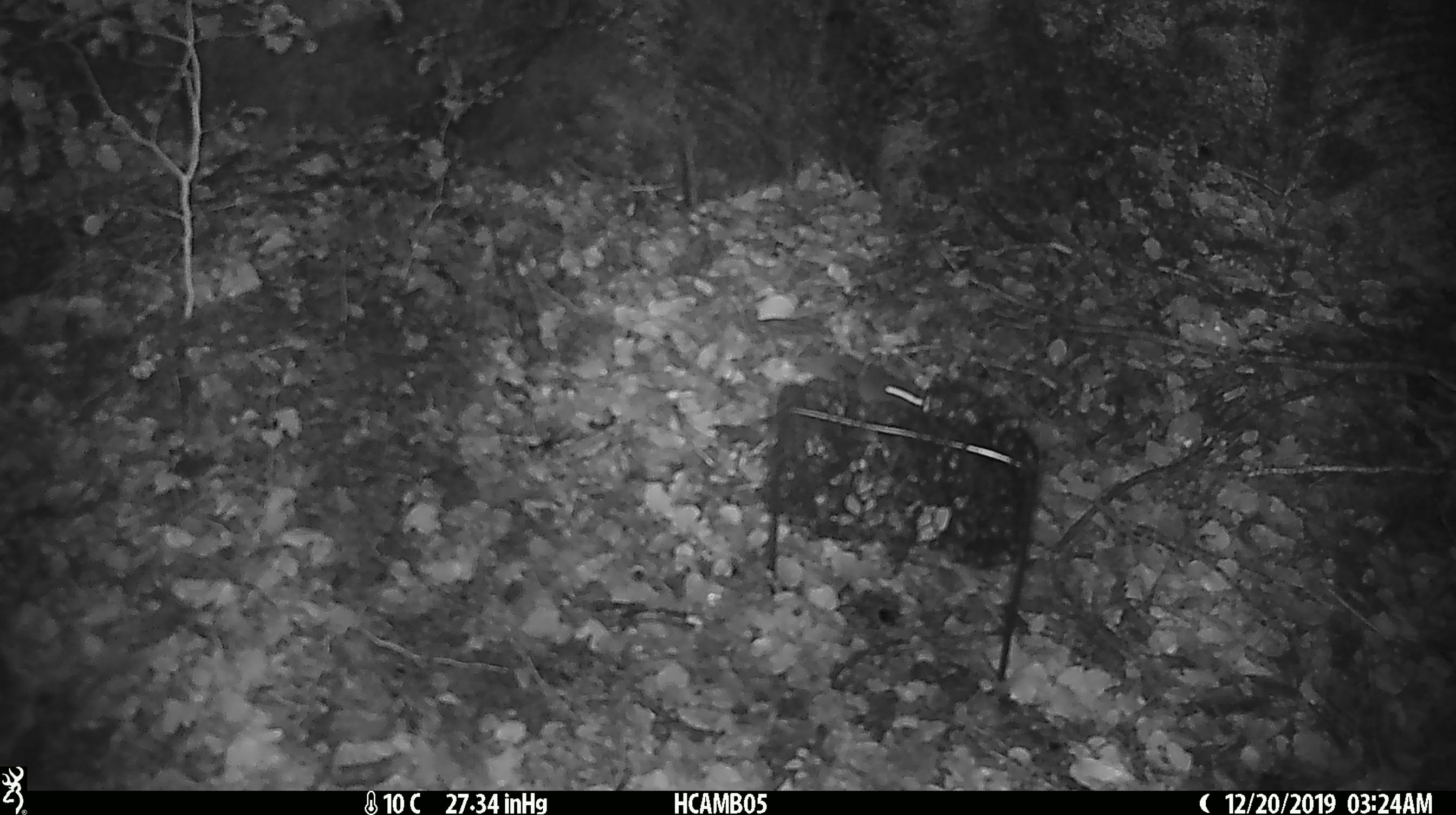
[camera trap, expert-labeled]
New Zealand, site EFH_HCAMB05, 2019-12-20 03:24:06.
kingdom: Animalia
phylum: Chordata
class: Mammalia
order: Rodentia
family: Muridae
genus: Mus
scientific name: Mus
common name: mouse